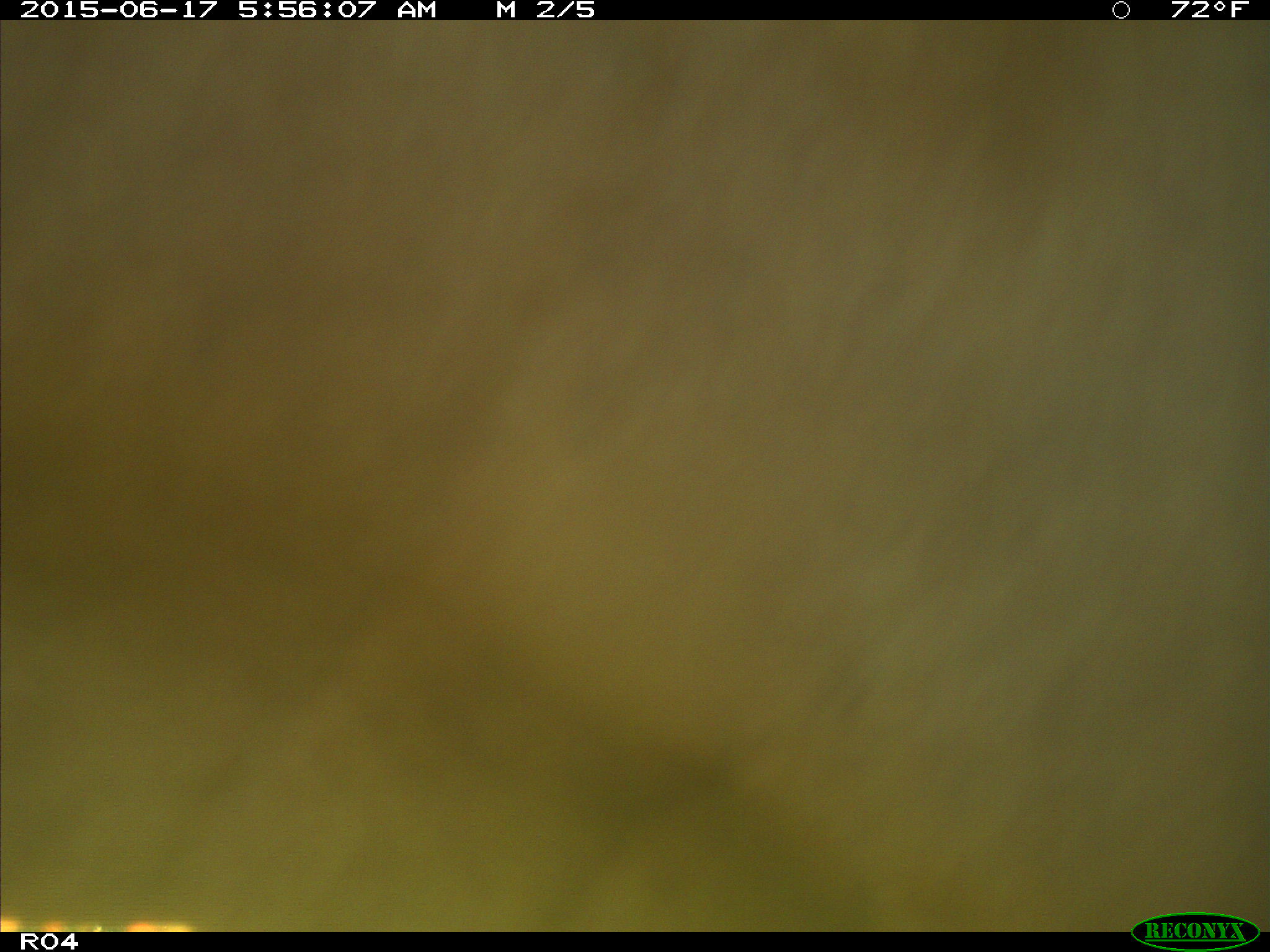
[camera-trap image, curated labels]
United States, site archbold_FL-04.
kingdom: Animalia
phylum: Chordata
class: Mammalia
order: Artiodactyla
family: Bovidae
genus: Bos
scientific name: Bos taurus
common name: domestic cow